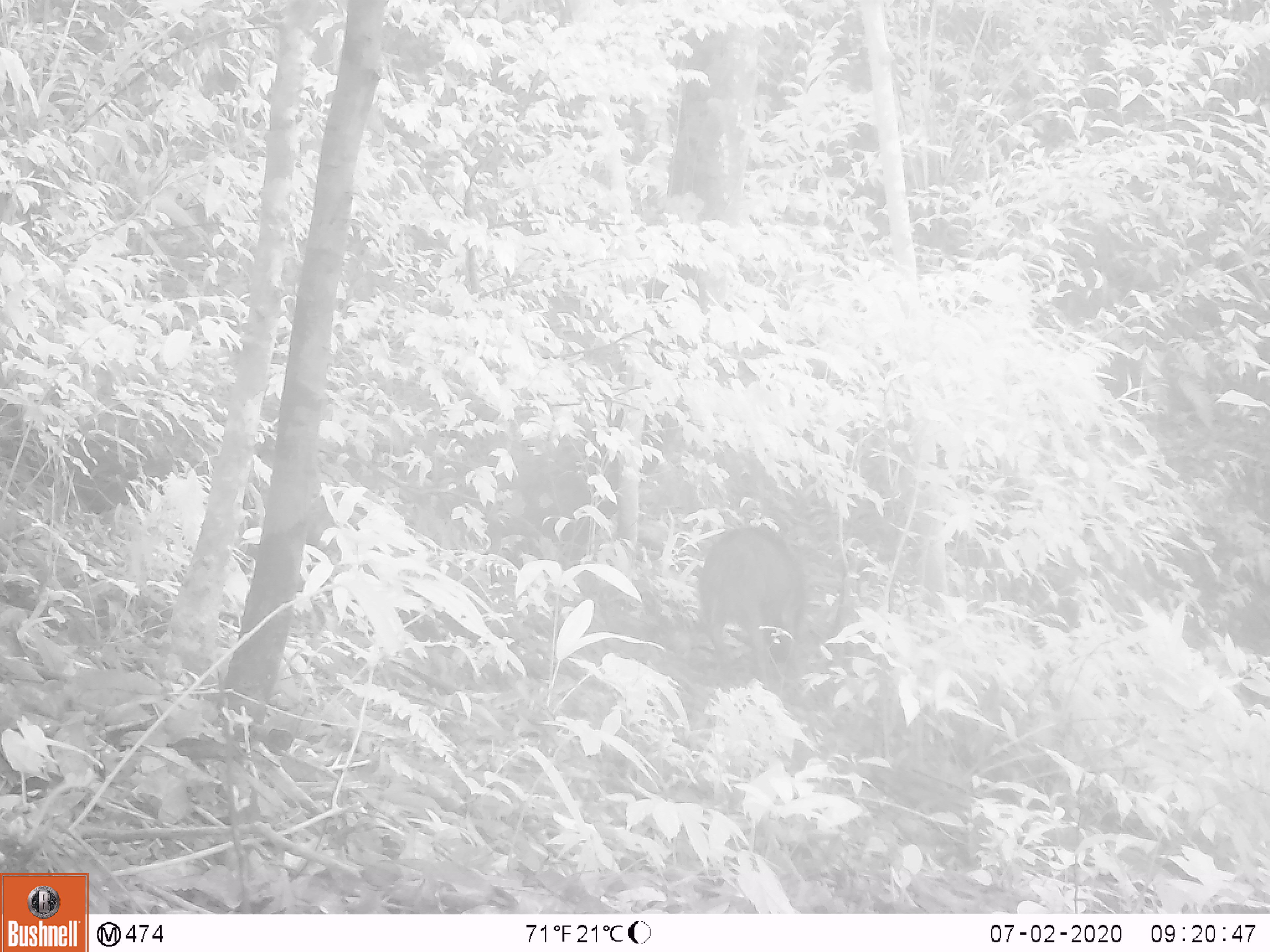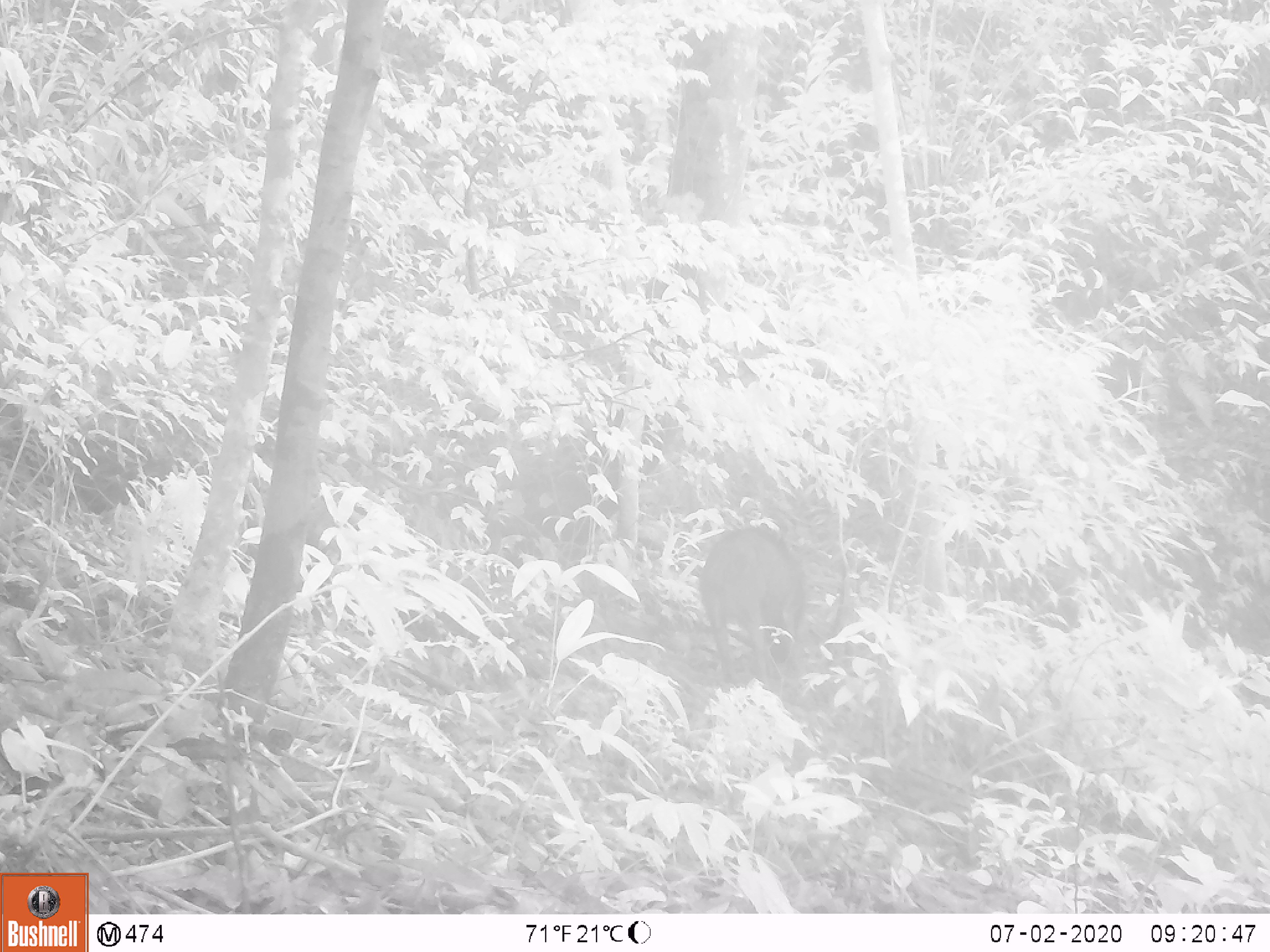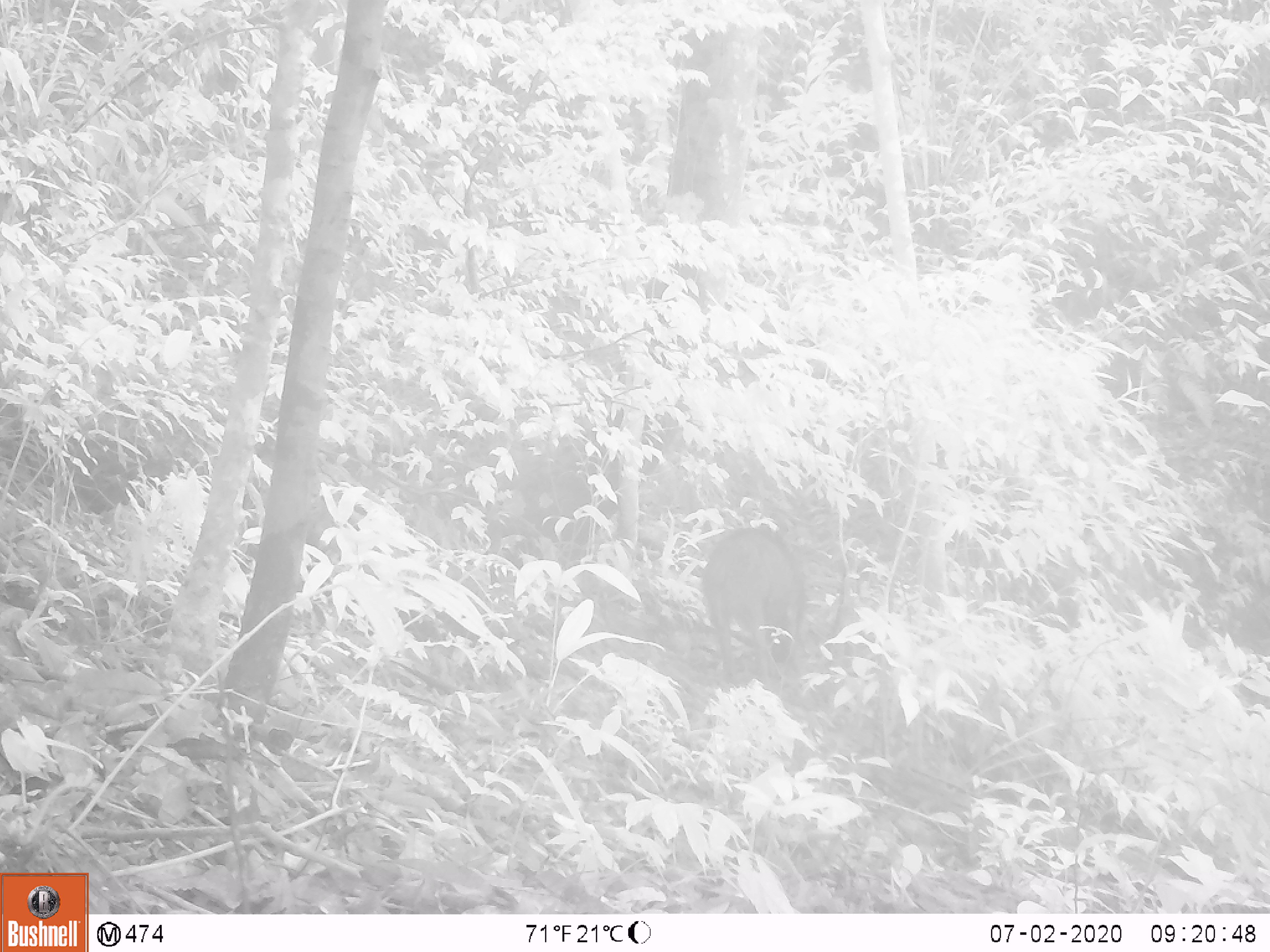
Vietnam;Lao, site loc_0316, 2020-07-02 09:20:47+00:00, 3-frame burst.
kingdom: Animalia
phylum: Chordata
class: Mammalia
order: Artiodactyla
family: Suidae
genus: Sus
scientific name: Sus scrofa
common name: eurasian wild pig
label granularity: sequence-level